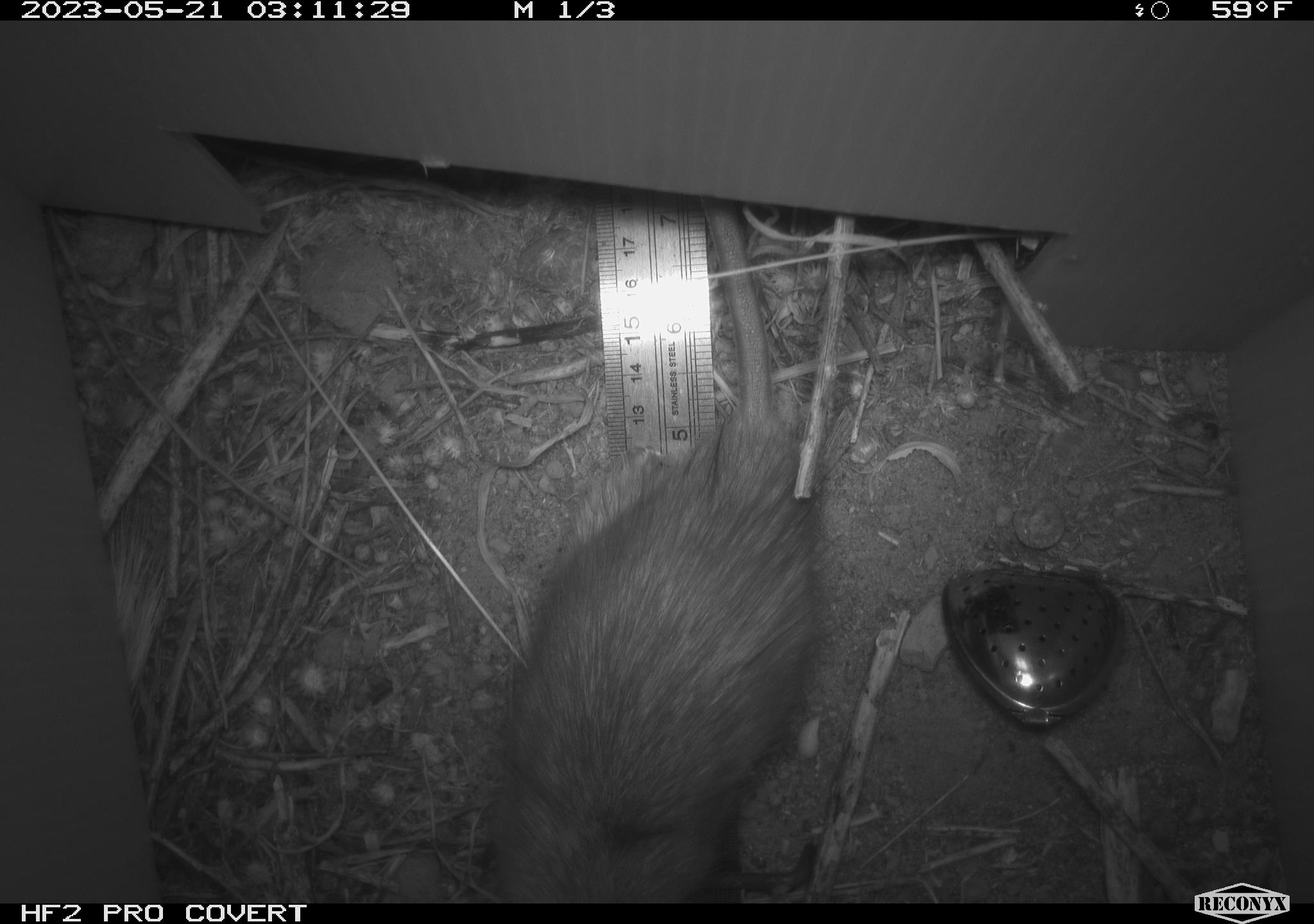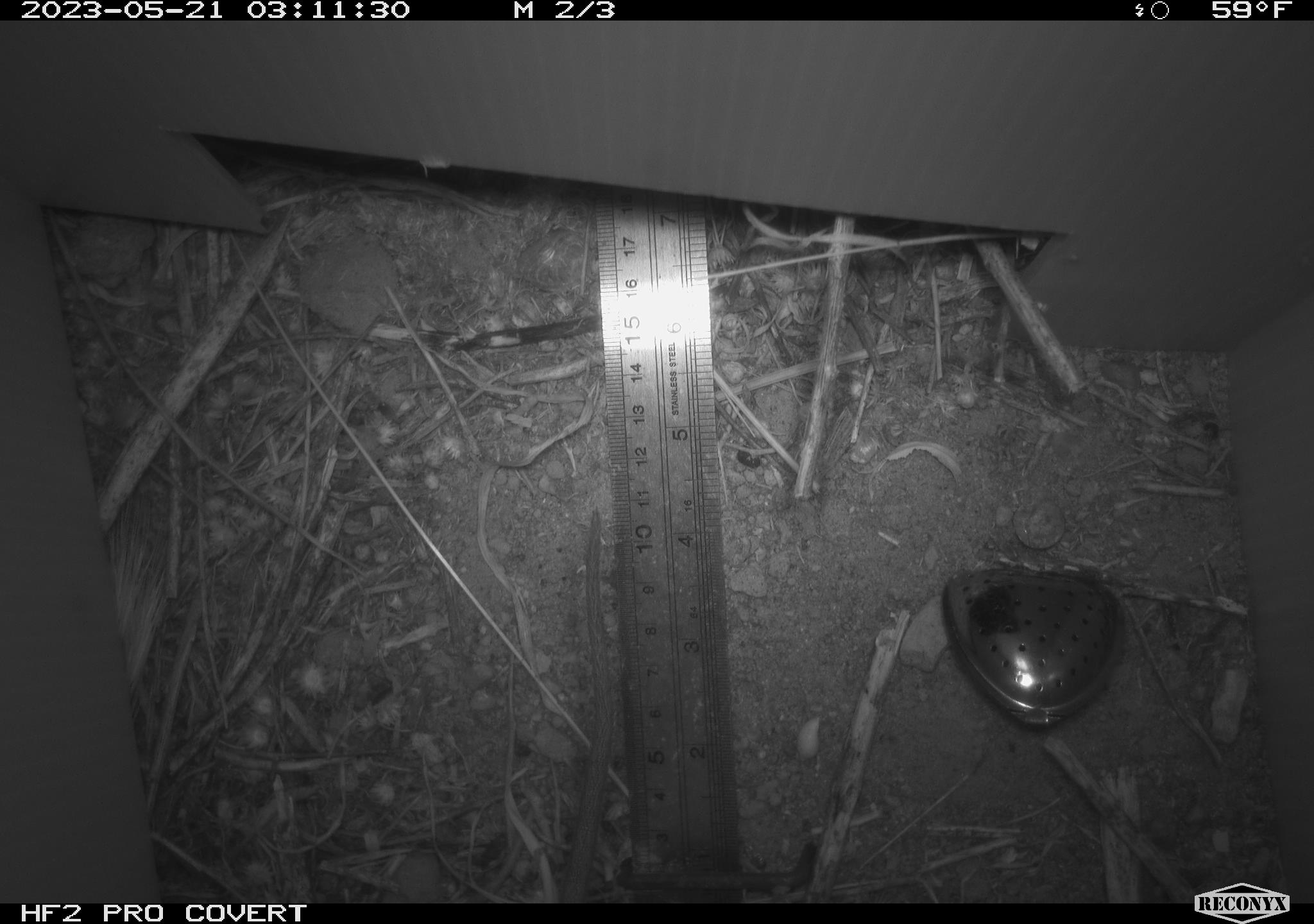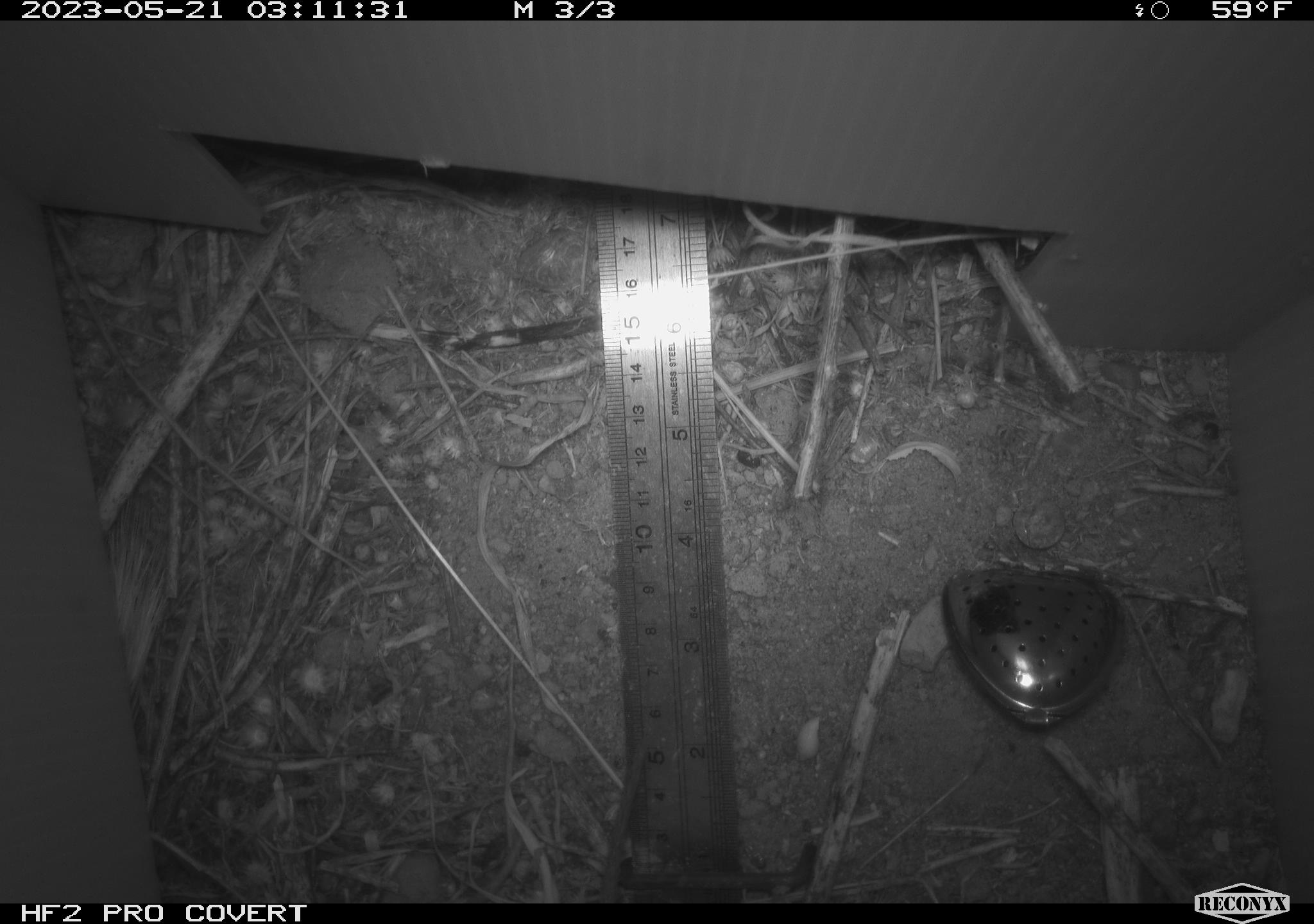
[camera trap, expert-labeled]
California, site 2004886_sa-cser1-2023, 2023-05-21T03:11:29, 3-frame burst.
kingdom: Animalia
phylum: Chordata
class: Mammalia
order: Rodentia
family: Muridae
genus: Rattus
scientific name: Rattus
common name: rat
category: rattus species